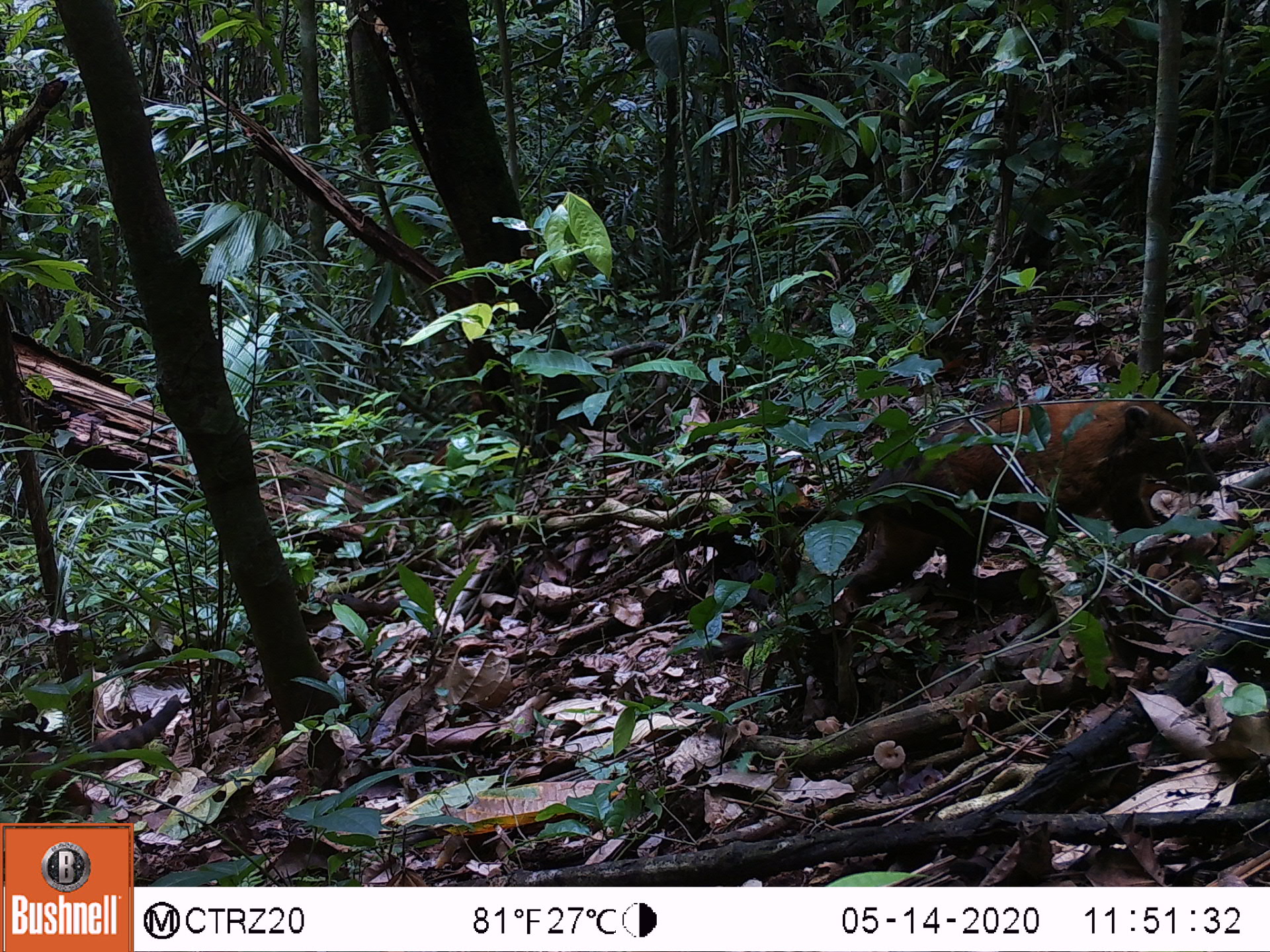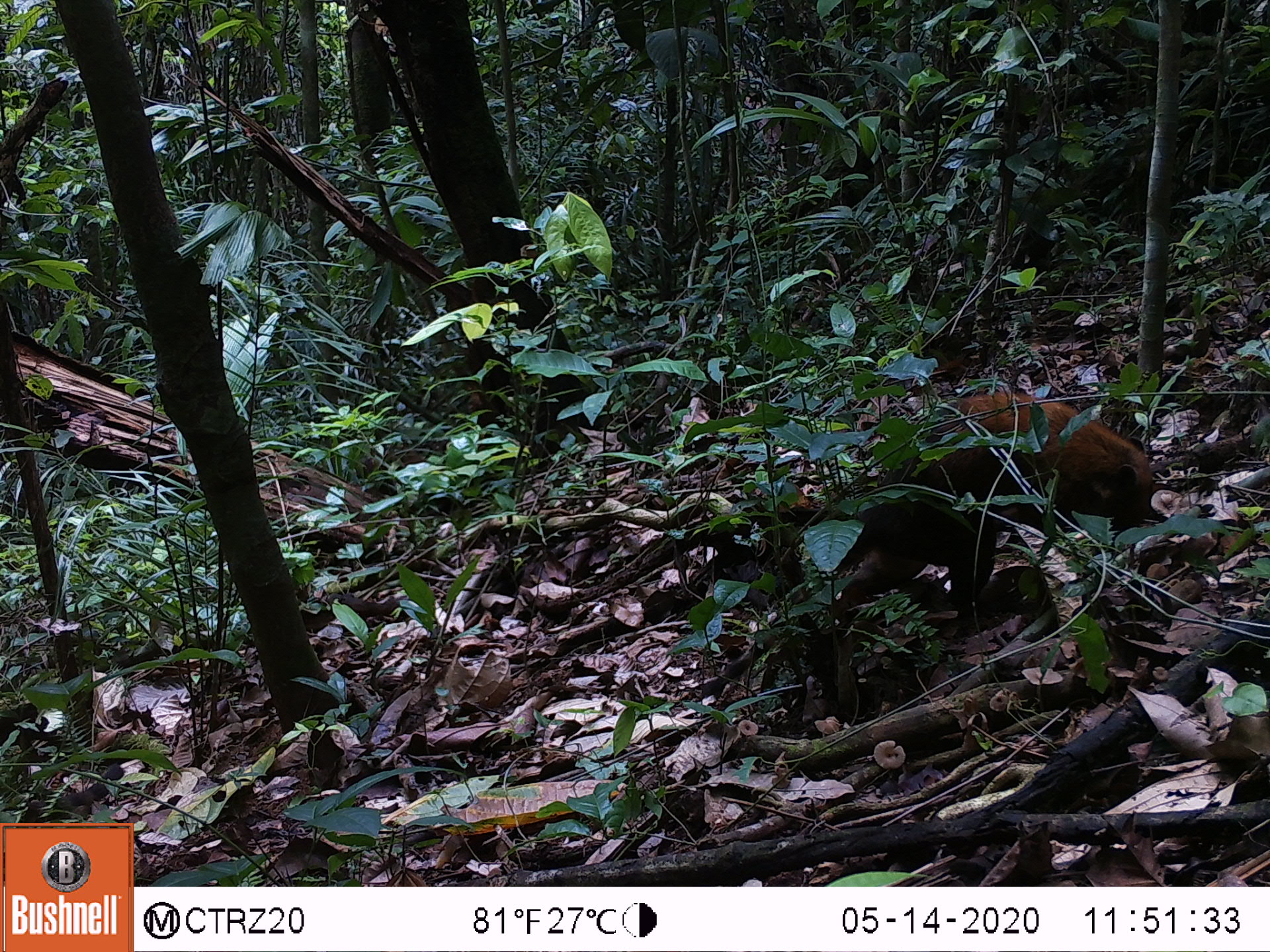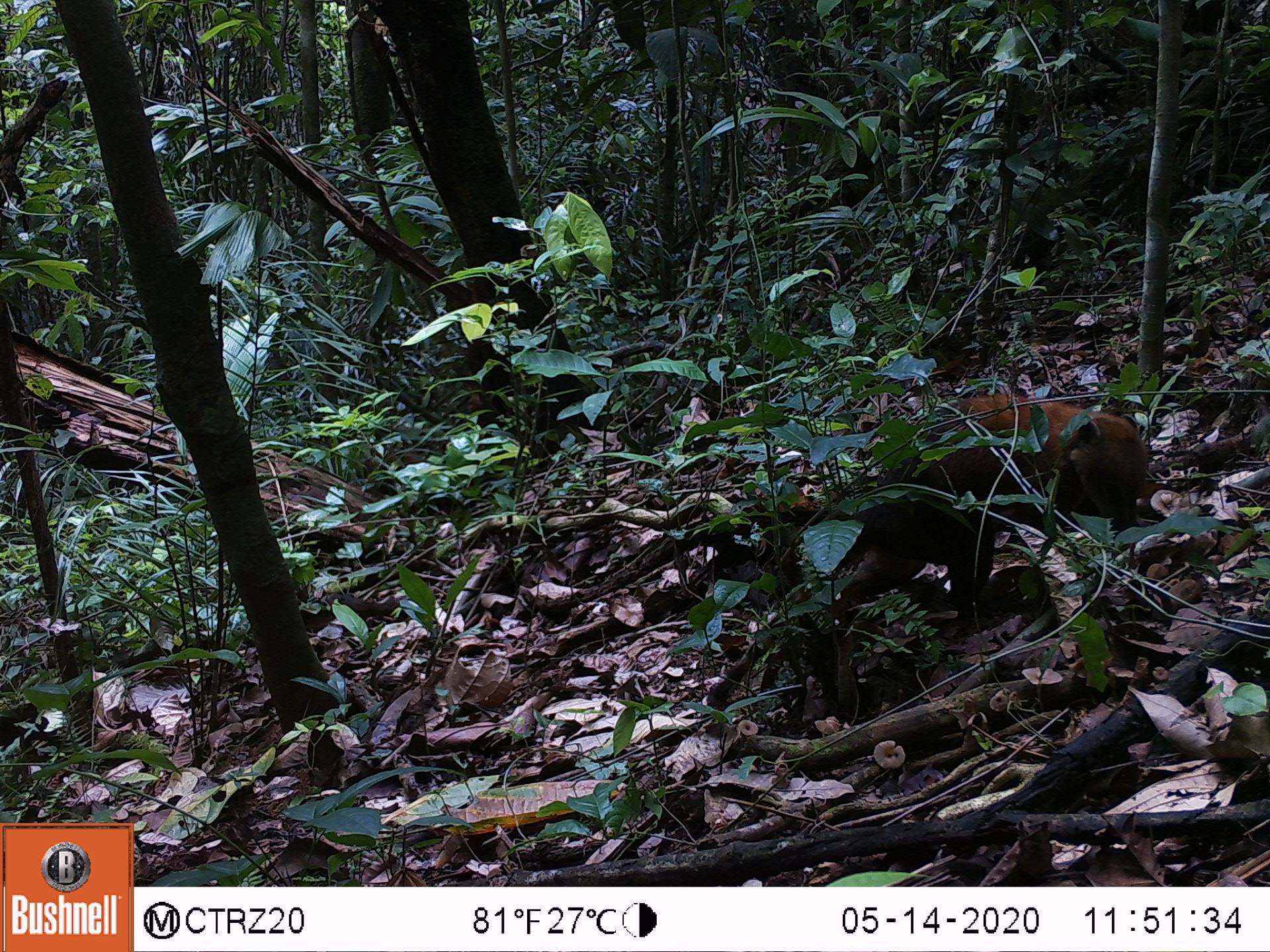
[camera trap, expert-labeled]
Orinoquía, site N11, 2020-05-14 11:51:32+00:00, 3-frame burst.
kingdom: Animalia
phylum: Chordata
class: Mammalia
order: Carnivora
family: Procyonidae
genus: Nasua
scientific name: Nasua nasua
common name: south american coati